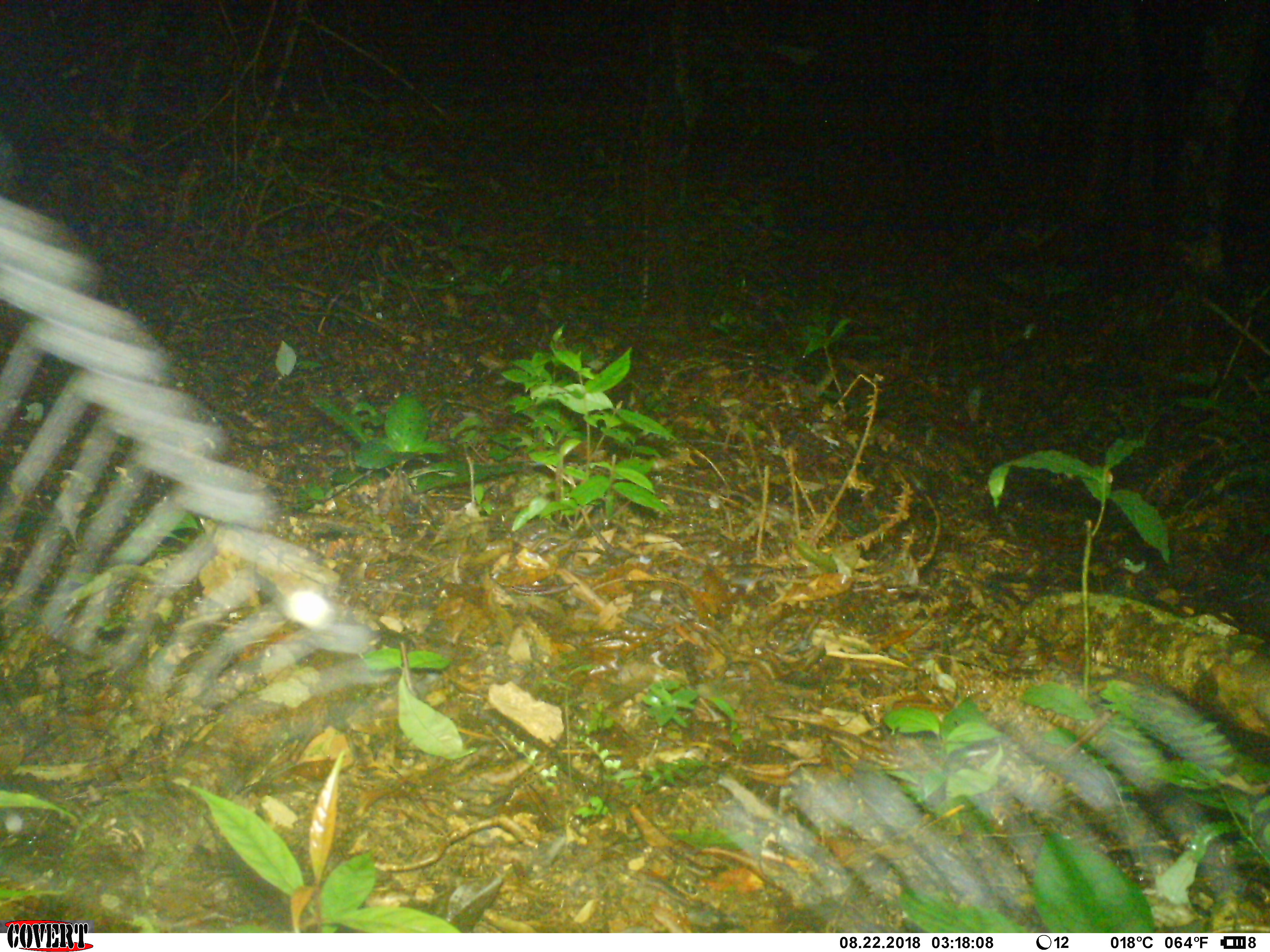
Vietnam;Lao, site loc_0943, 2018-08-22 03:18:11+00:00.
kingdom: Animalia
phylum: Chordata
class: Mammalia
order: Rodentia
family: Muridae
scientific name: Muridae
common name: old-world mice and rats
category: unidentified murid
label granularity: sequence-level